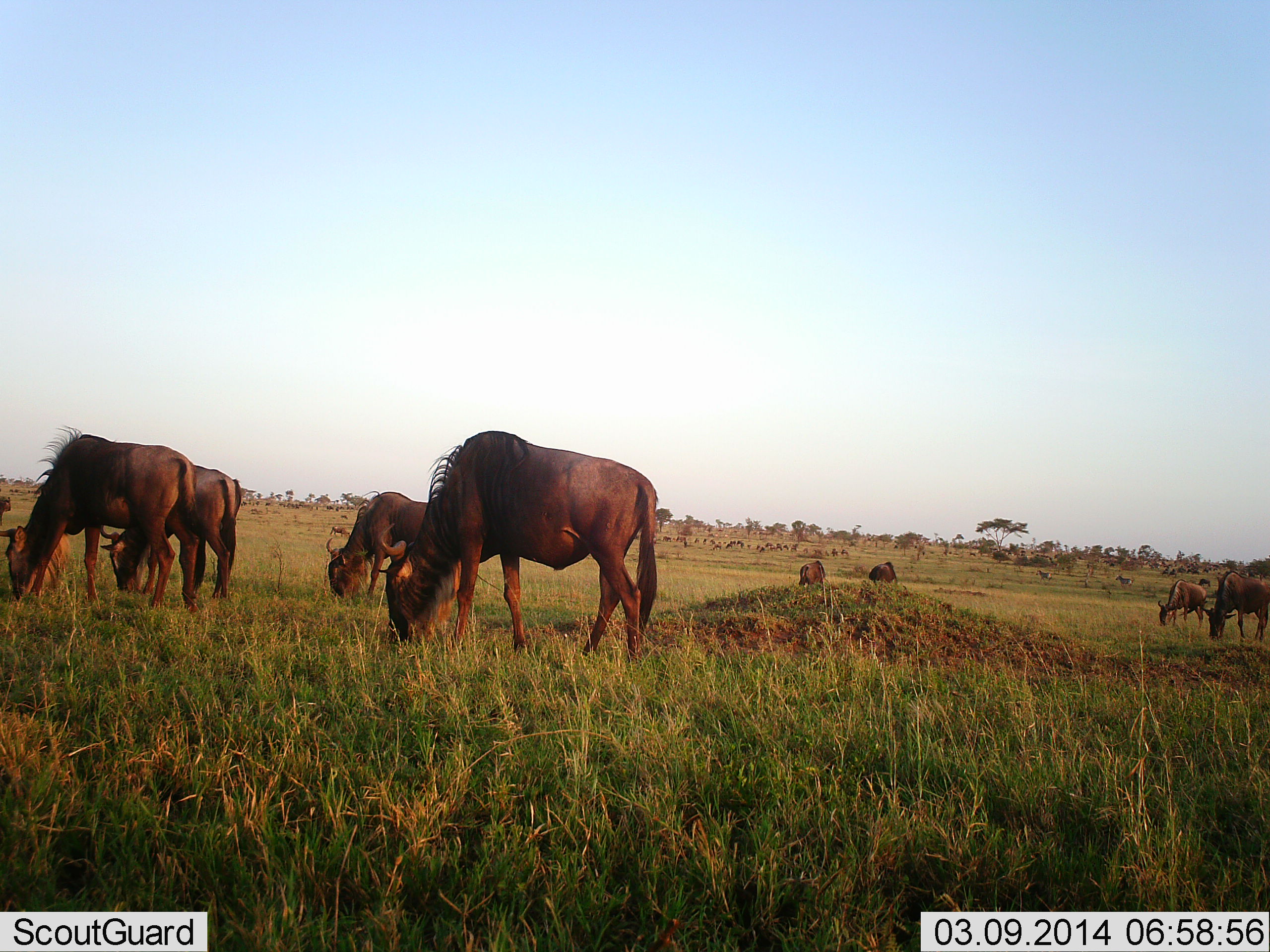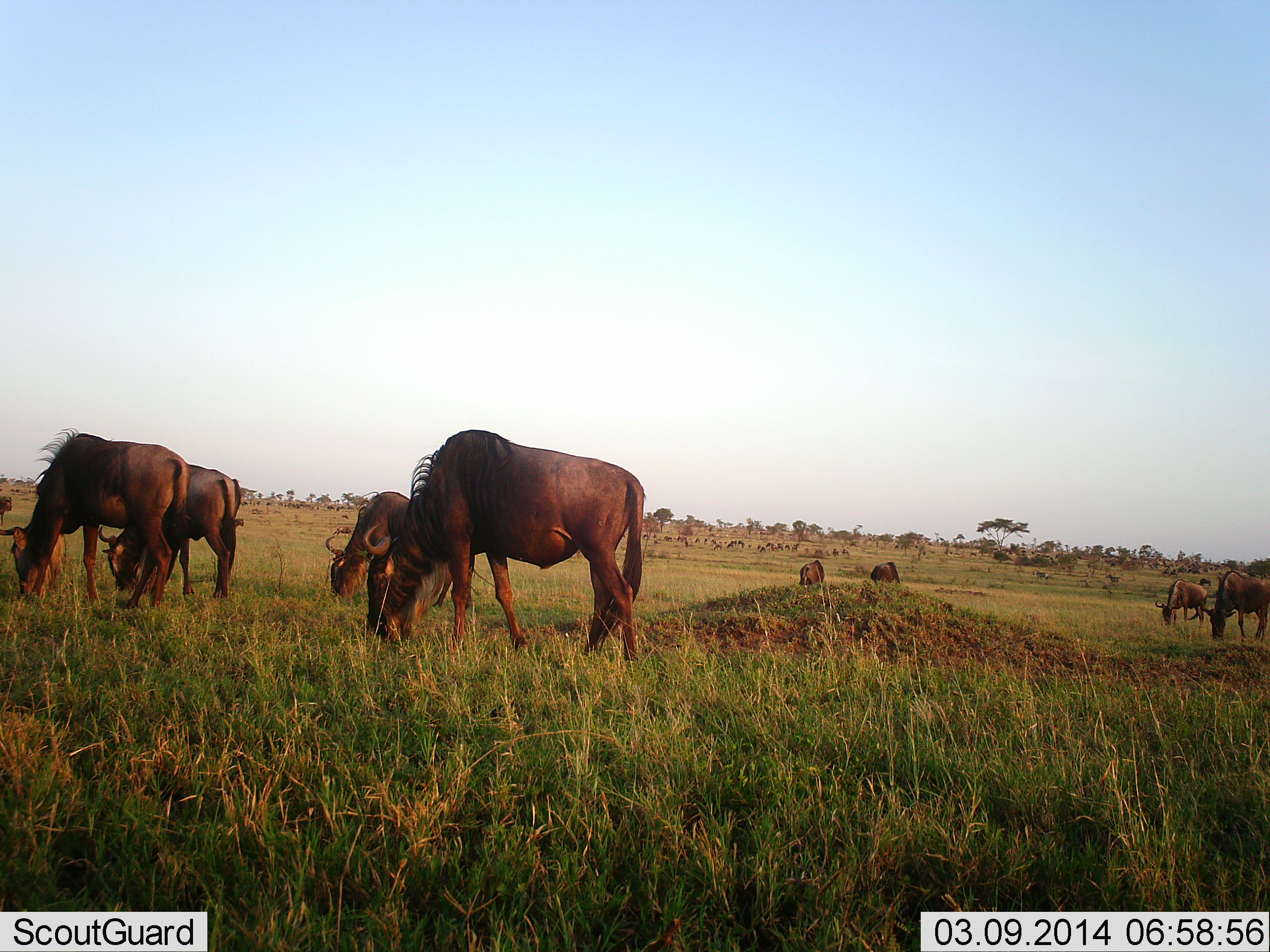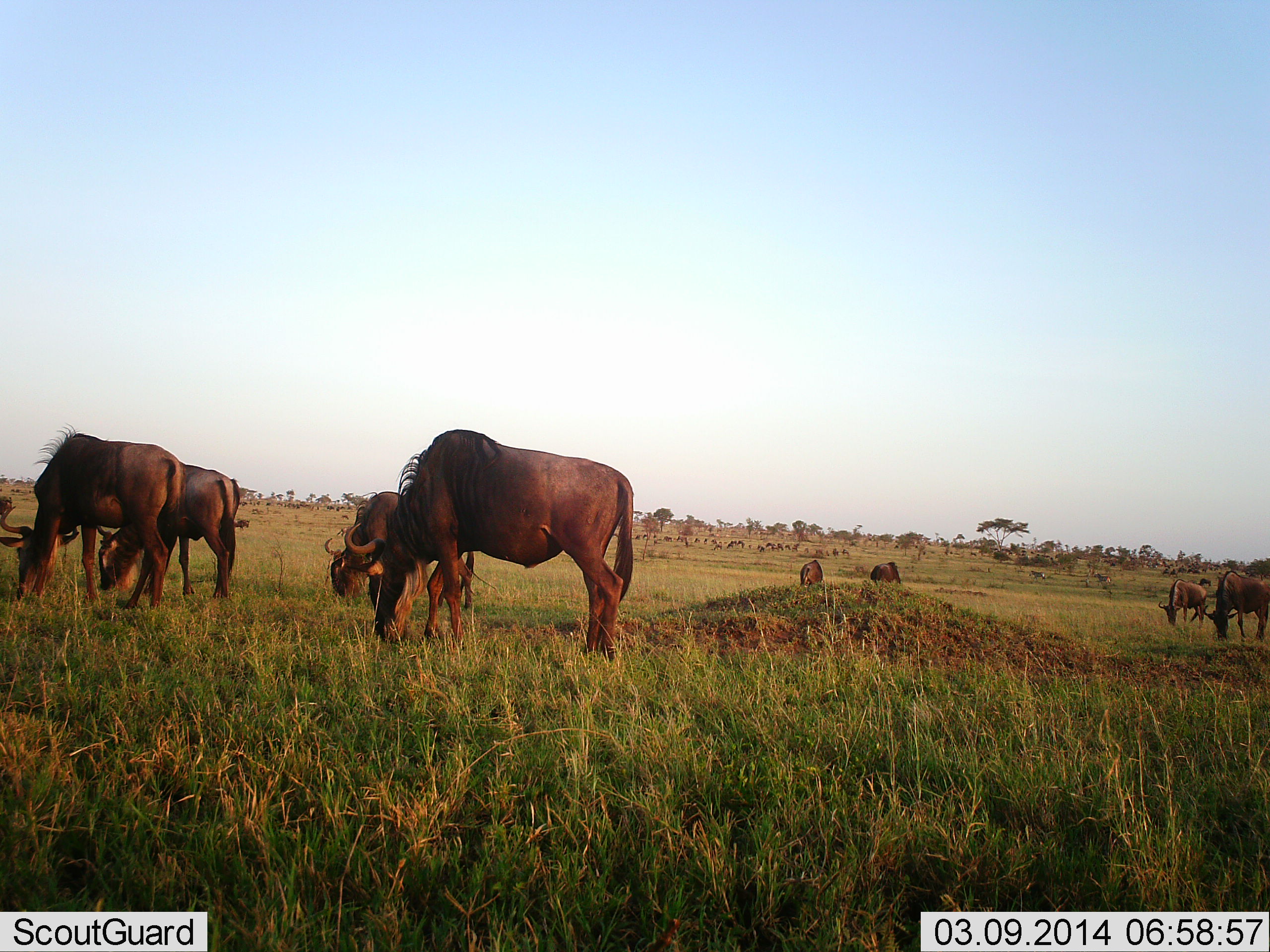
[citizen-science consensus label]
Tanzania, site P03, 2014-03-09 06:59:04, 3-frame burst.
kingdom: Animalia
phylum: Chordata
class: Mammalia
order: Artiodactyla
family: Bovidae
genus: Connochaetes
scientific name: Connochaetes taurinus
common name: blue wildebeest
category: wildebeest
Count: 8.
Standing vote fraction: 50%.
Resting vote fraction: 10%.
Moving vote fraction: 20%.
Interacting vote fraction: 10%.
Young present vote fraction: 0%.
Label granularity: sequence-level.